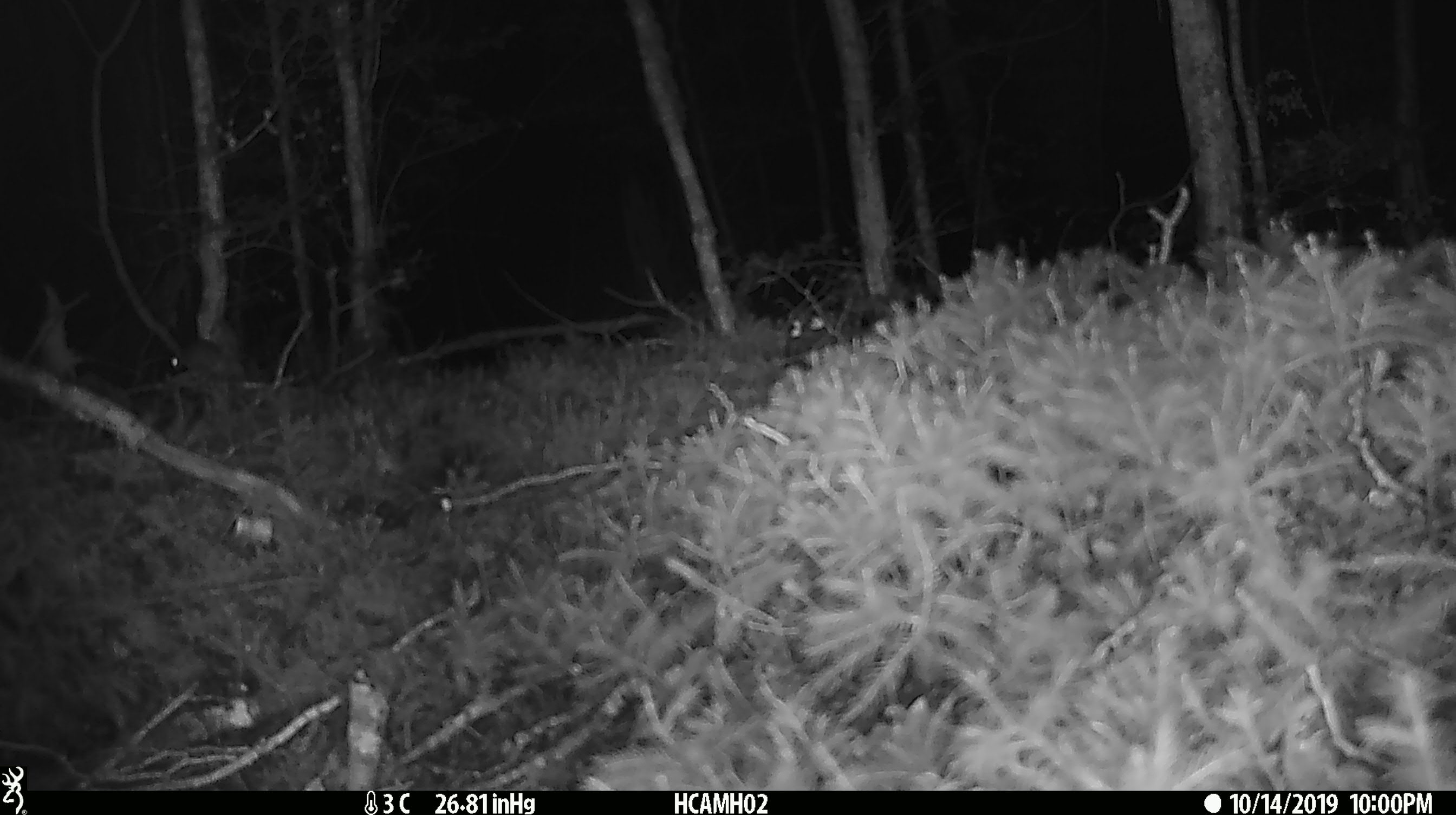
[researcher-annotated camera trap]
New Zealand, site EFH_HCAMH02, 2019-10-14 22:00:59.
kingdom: Animalia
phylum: Chordata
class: Mammalia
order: Rodentia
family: Muridae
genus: Mus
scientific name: Mus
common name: mouse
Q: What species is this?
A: Mouse (Mus).